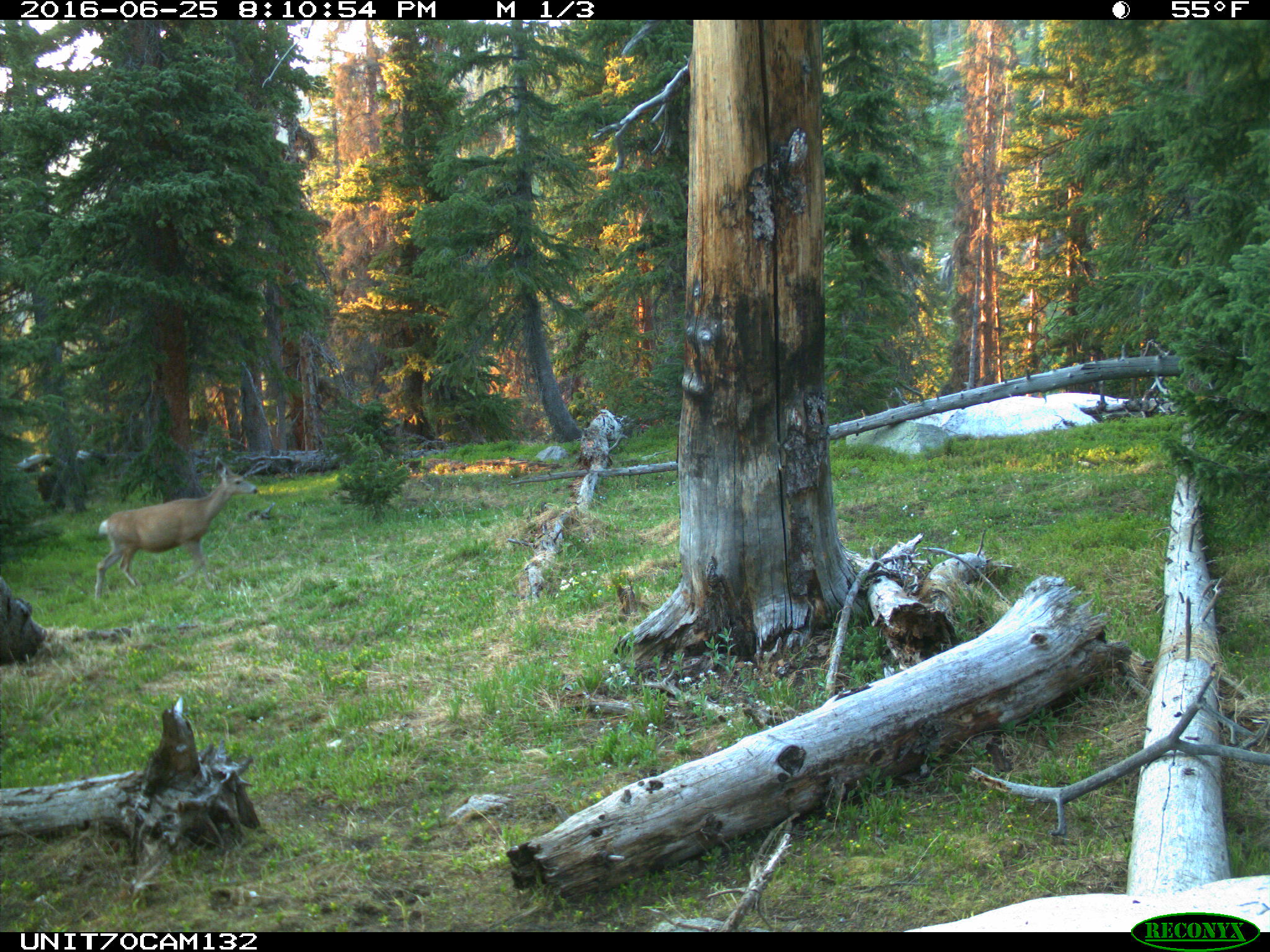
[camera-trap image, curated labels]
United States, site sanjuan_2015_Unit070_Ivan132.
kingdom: Animalia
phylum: Chordata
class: Mammalia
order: Artiodactyla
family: Cervidae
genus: Odocoileus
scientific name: Odocoileus hemionus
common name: mule deer